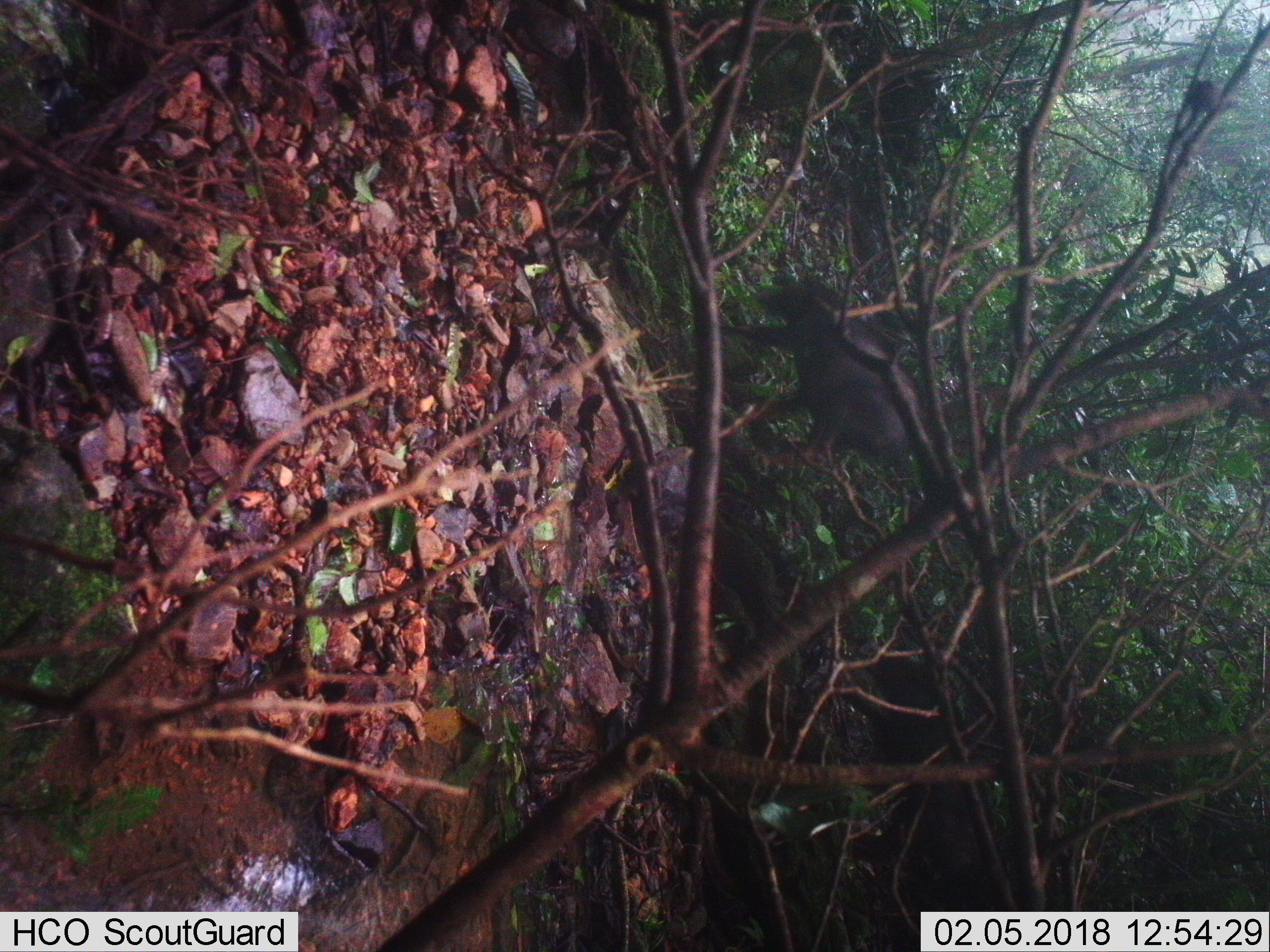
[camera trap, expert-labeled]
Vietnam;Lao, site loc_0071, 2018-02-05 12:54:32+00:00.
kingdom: Animalia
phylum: Chordata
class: Mammalia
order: Artiodactyla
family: Bovidae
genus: Capricornis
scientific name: Capricornis sumatraensis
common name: chinese serow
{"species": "chinese serow (Capricornis sumatraensis)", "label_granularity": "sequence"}